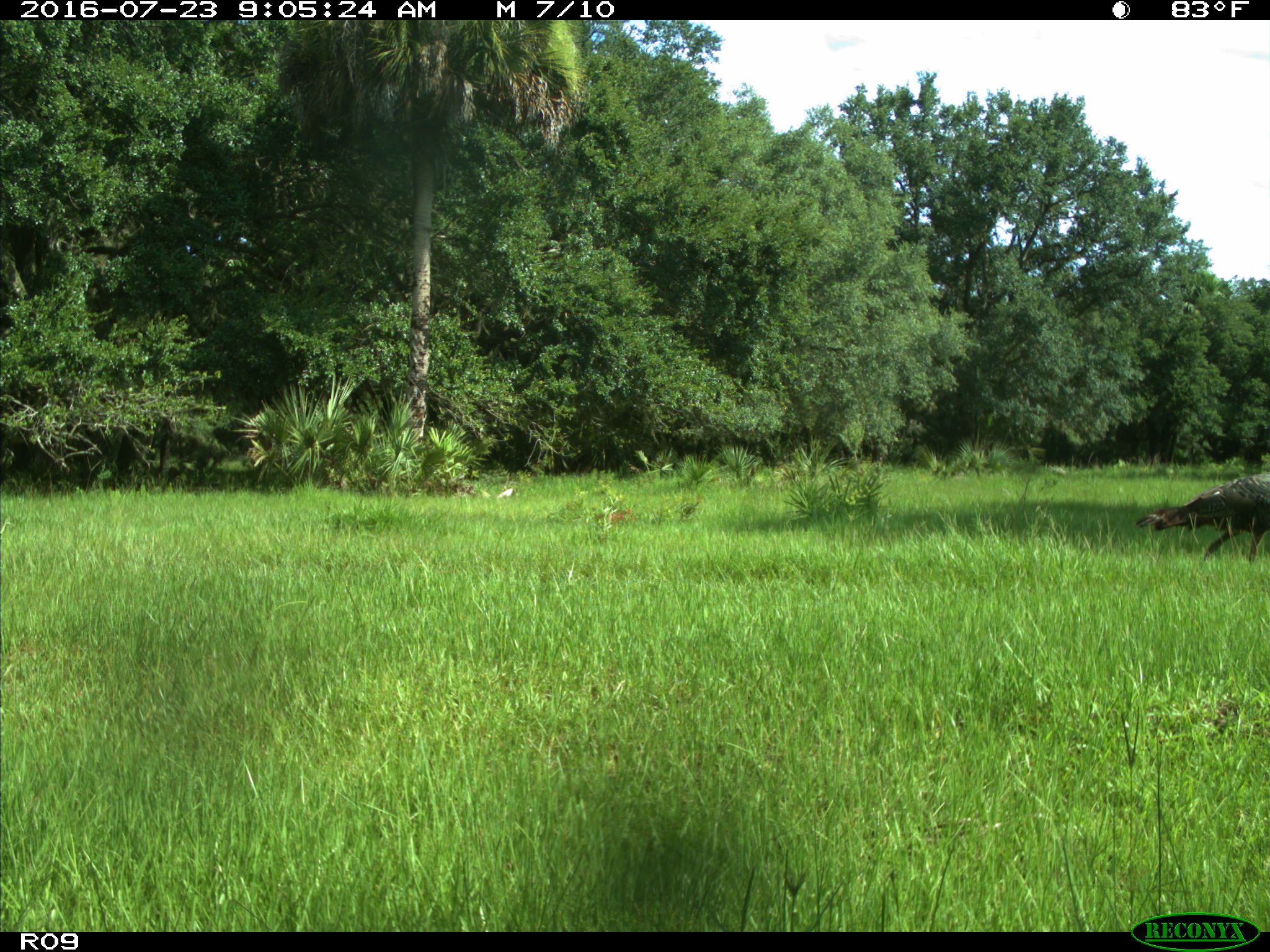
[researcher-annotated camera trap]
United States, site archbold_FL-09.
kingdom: Animalia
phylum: Chordata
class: Aves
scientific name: Aves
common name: birds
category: unidentified bird